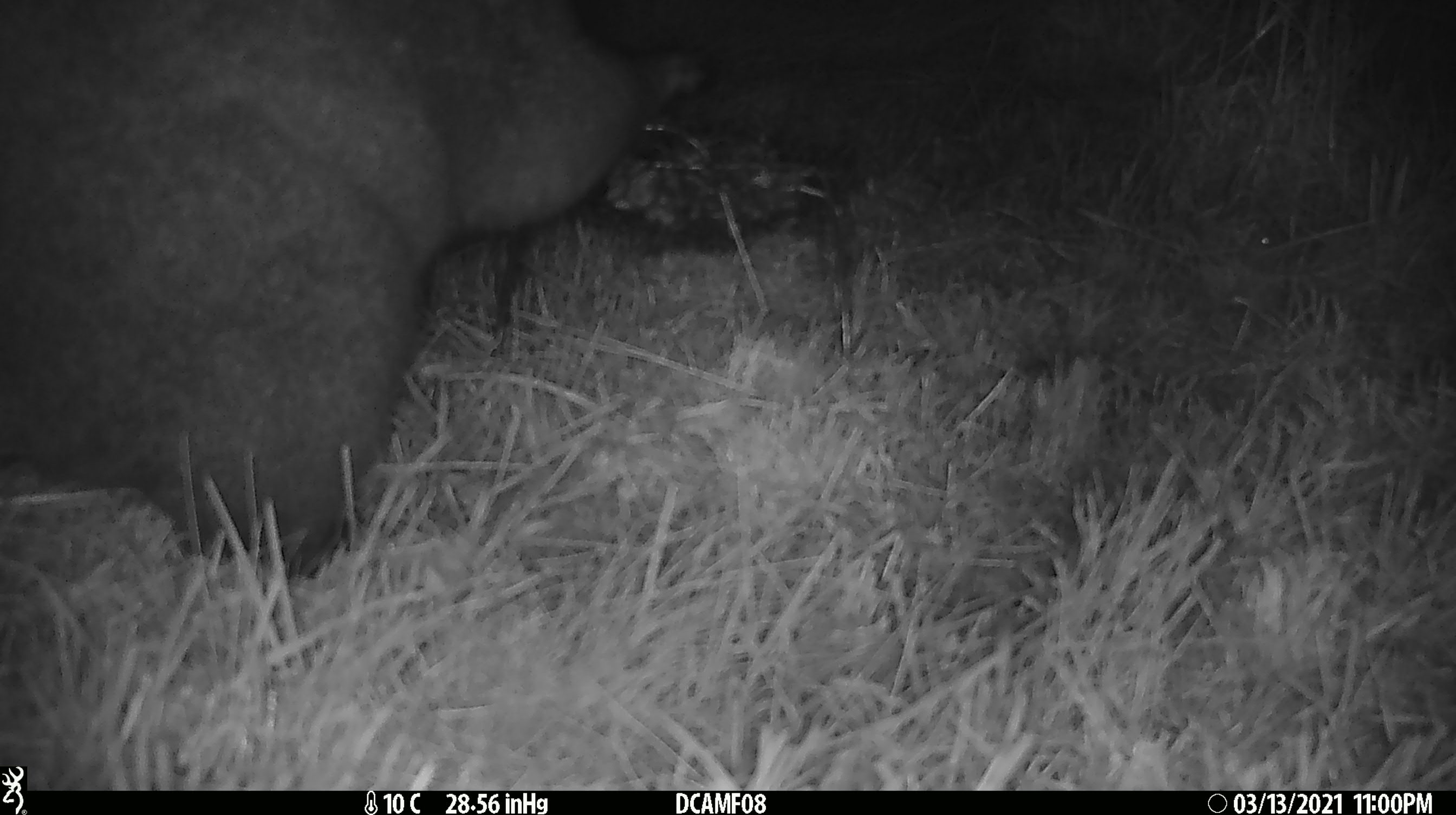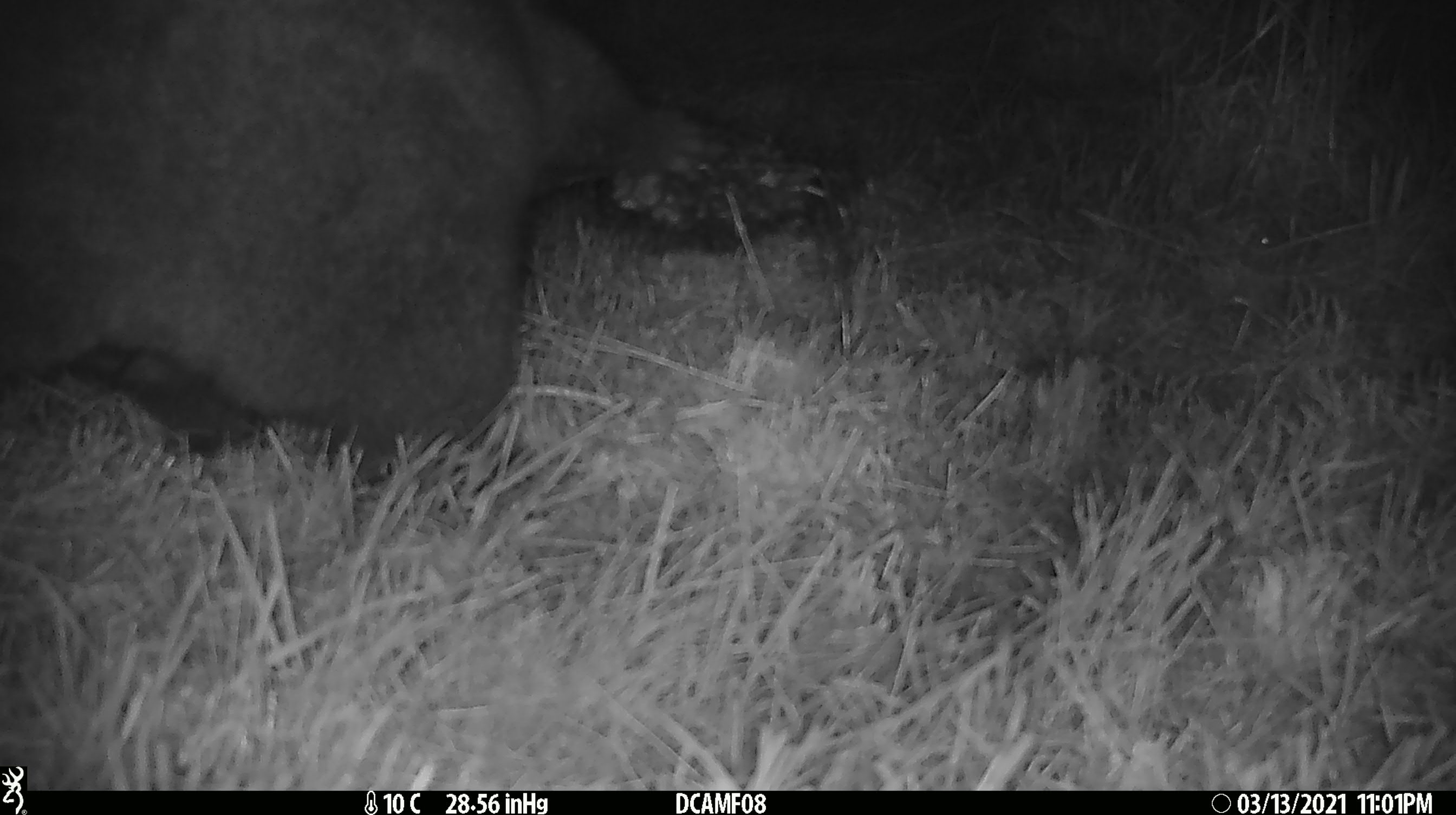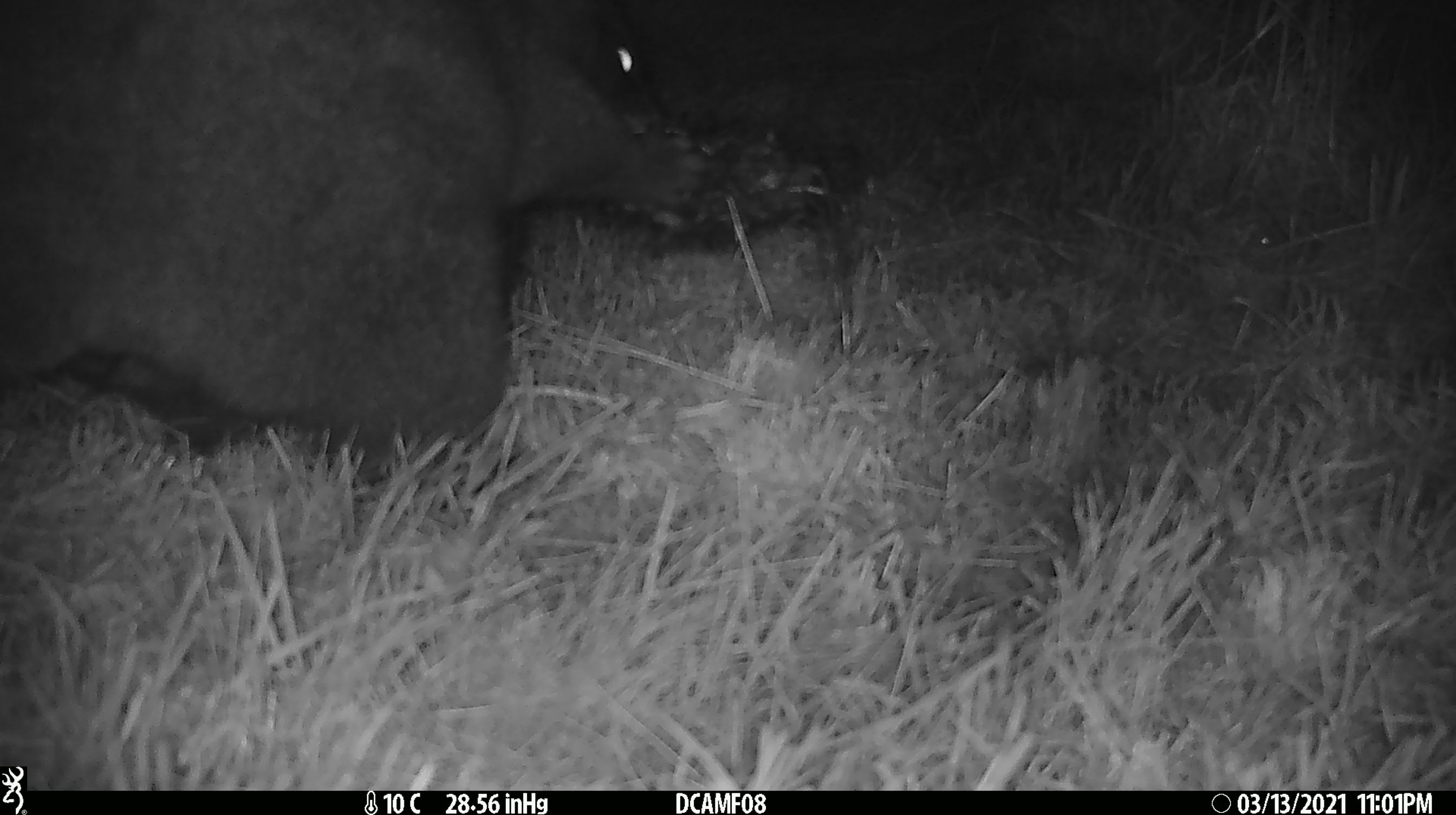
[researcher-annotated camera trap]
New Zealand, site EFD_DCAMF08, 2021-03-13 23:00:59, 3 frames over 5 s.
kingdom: Animalia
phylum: Chordata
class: Mammalia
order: Diprotodontia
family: Phalangeridae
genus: Trichosurus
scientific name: Trichosurus vulpecula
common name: common brushtail possum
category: possum